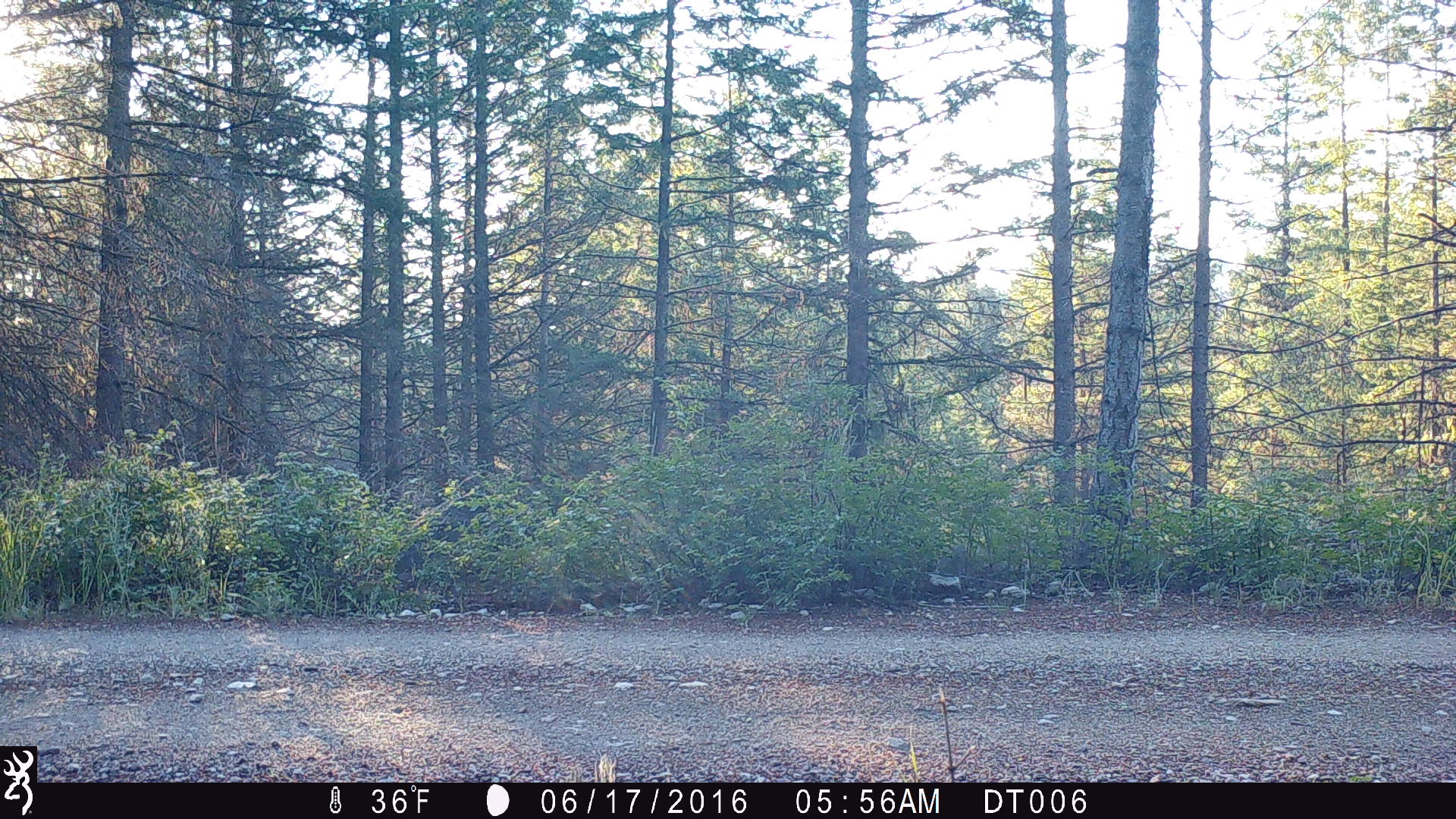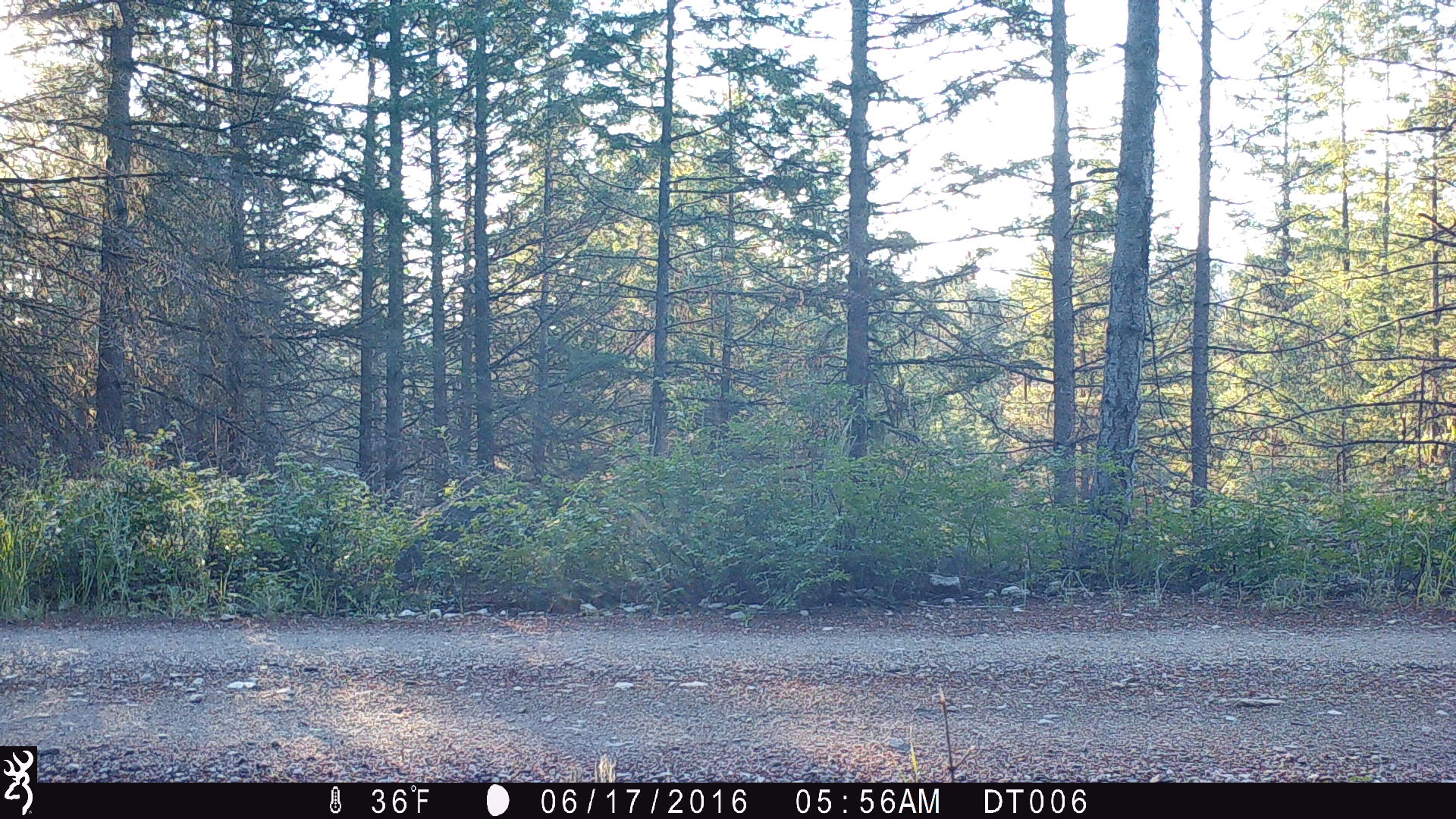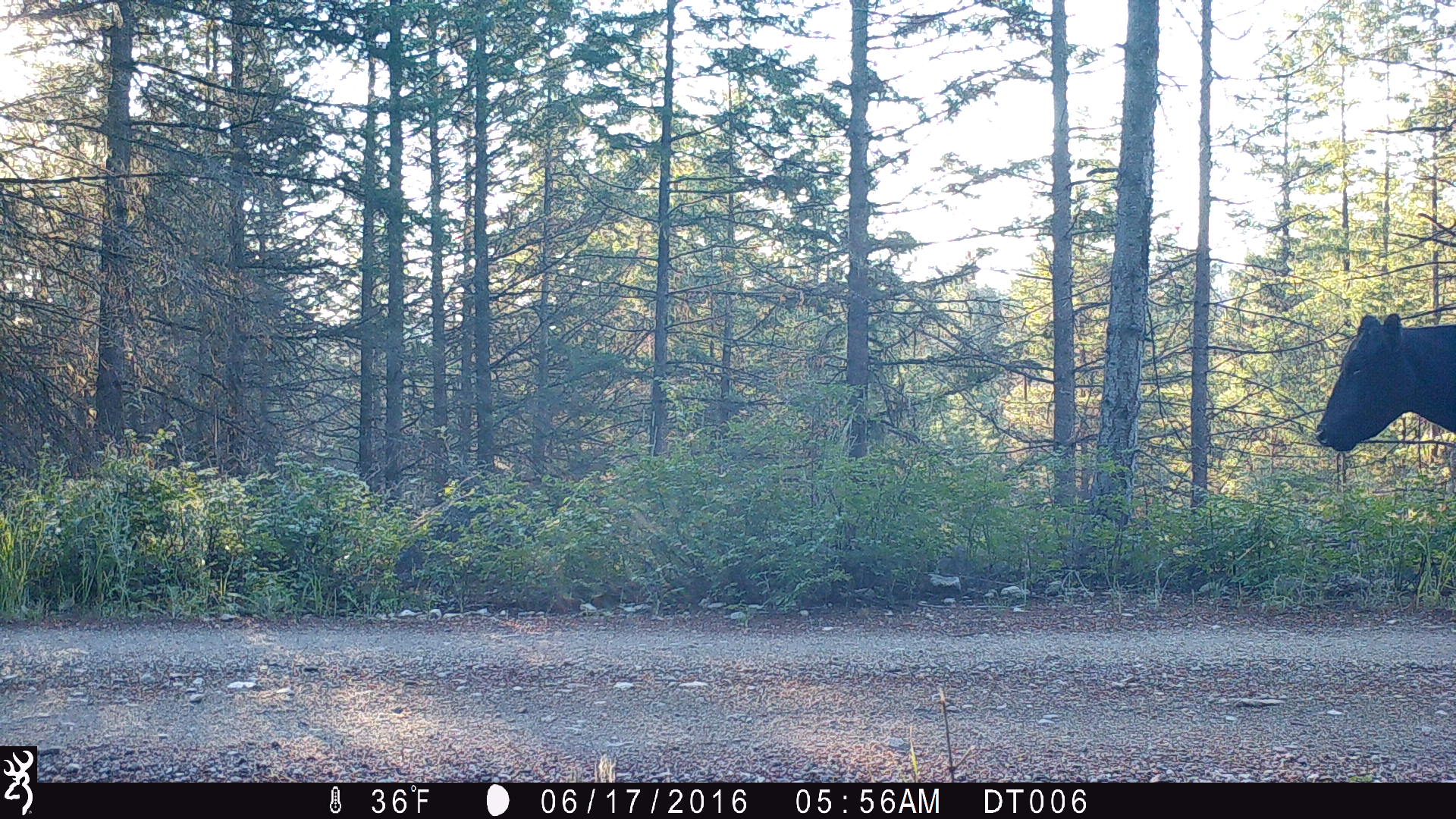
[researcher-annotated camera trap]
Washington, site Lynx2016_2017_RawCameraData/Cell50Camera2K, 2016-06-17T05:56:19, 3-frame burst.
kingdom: Animalia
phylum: Chordata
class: Mammalia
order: Artiodactyla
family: Bovidae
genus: Bos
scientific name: Bos taurus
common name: domestic cattle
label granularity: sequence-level